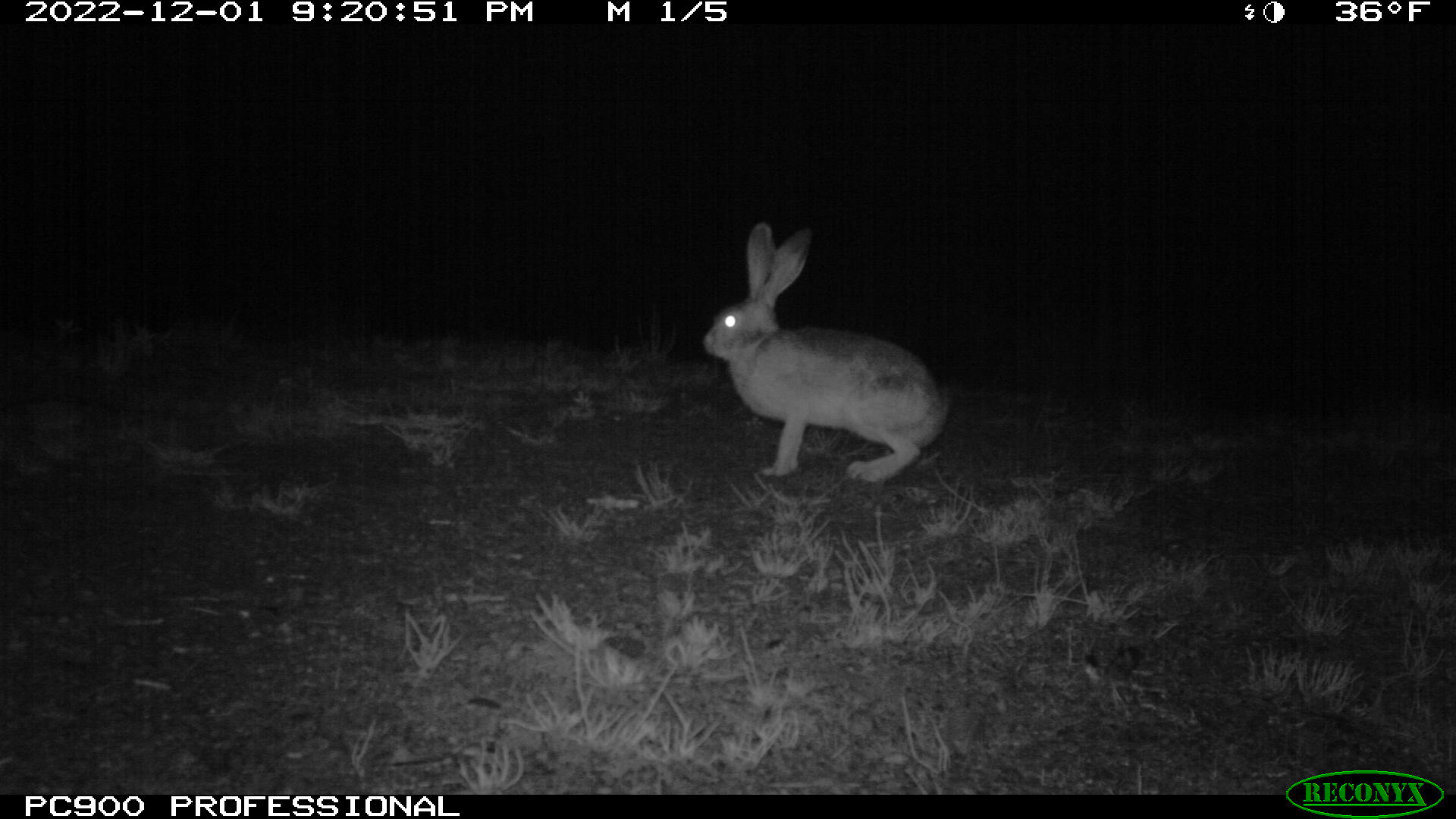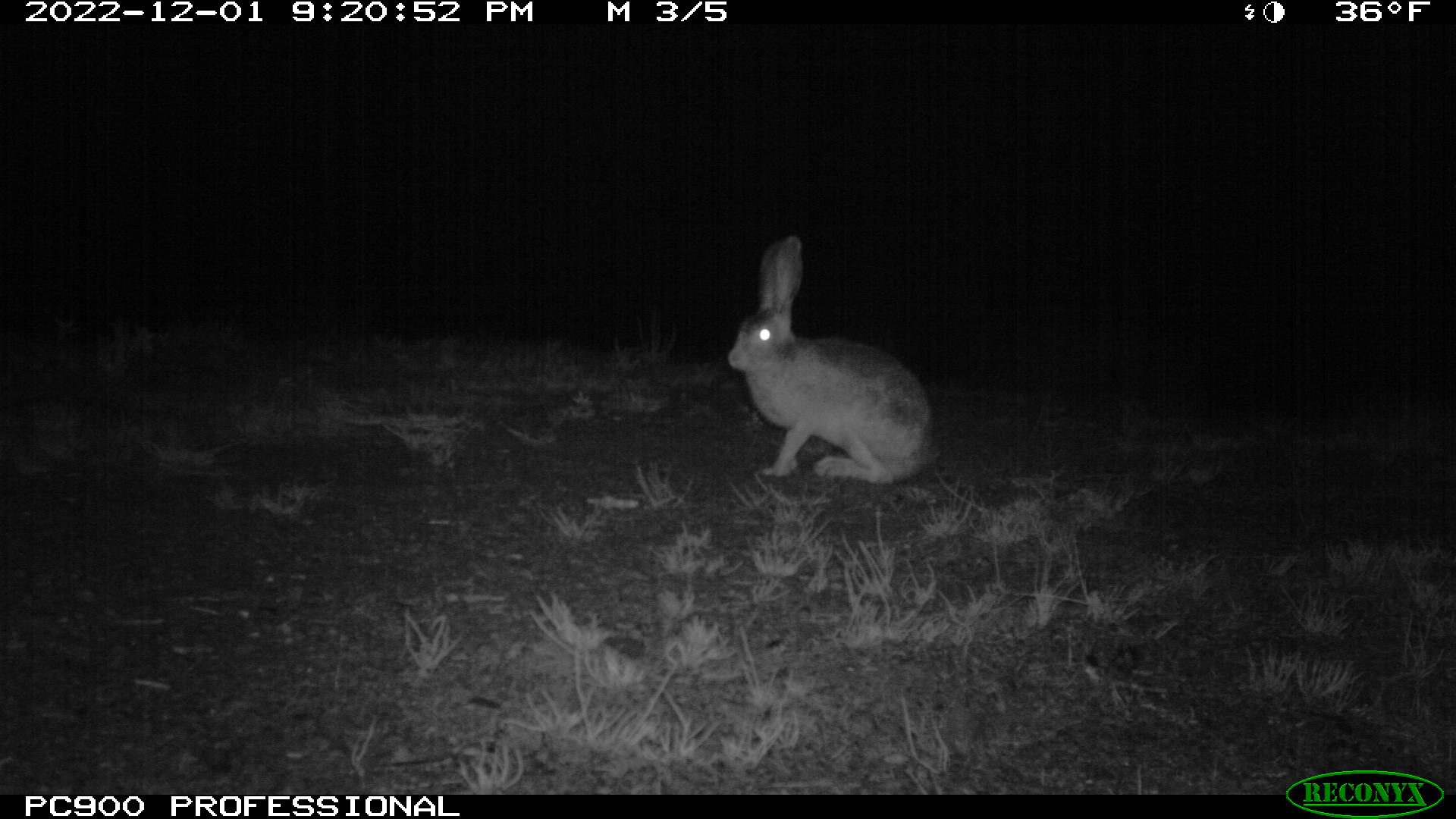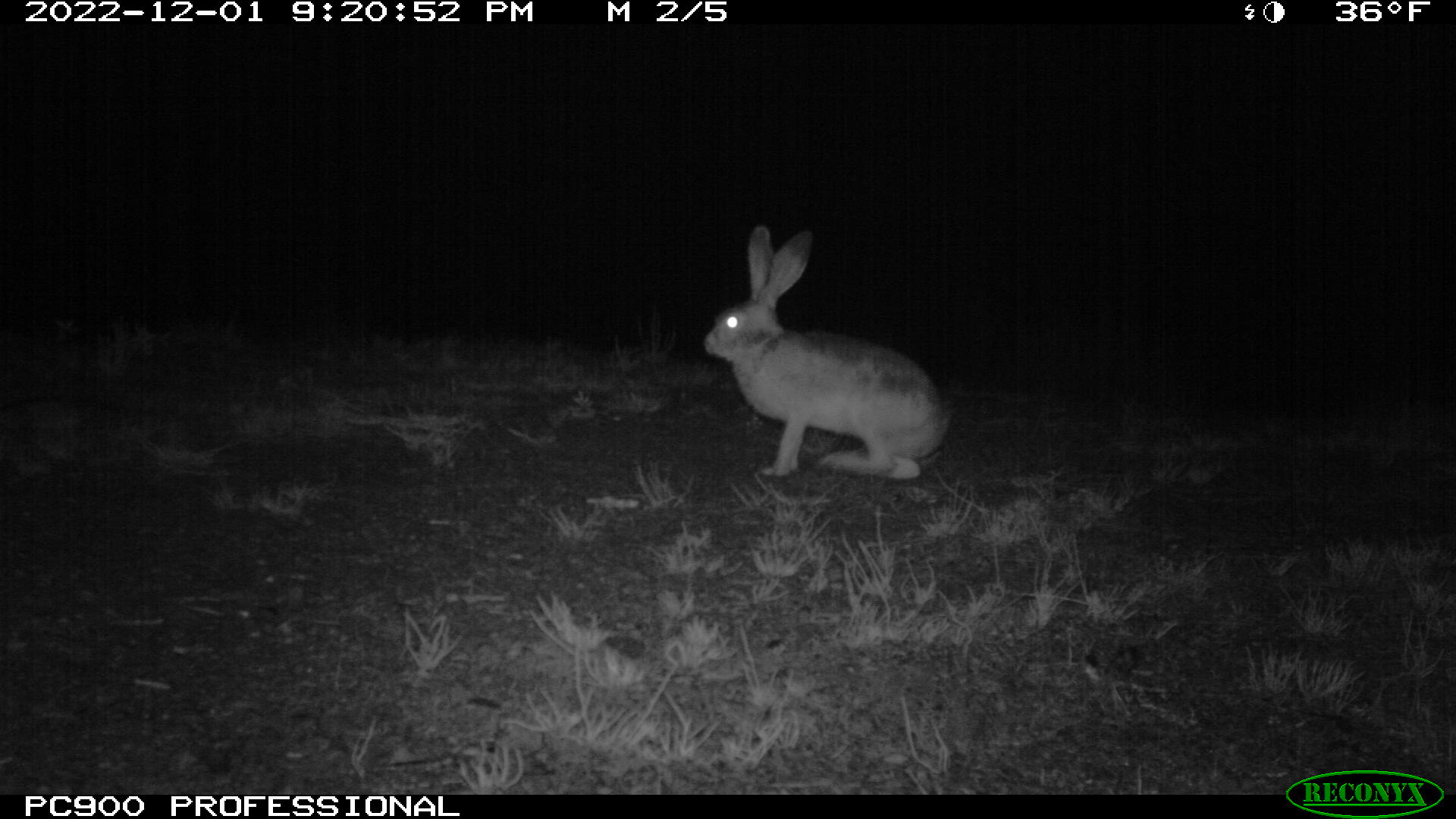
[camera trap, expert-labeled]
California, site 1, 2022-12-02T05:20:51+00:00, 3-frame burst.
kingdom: Animalia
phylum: Chordata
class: Mammalia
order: Lagomorpha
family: Leporidae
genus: Lepus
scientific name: Lepus californicus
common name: black-tailed jackrabbit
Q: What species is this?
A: Black-tailed jackrabbit (Lepus californicus).